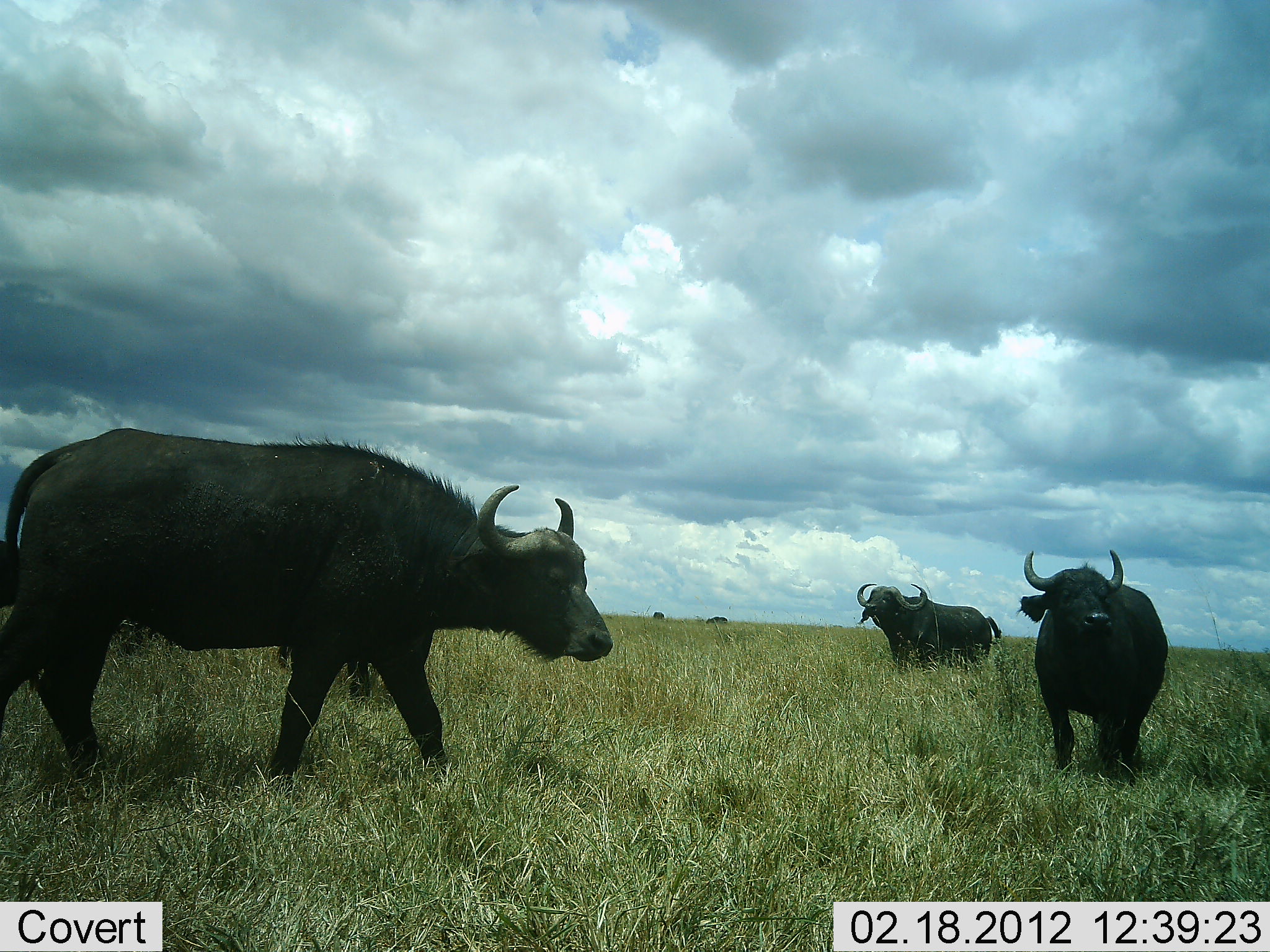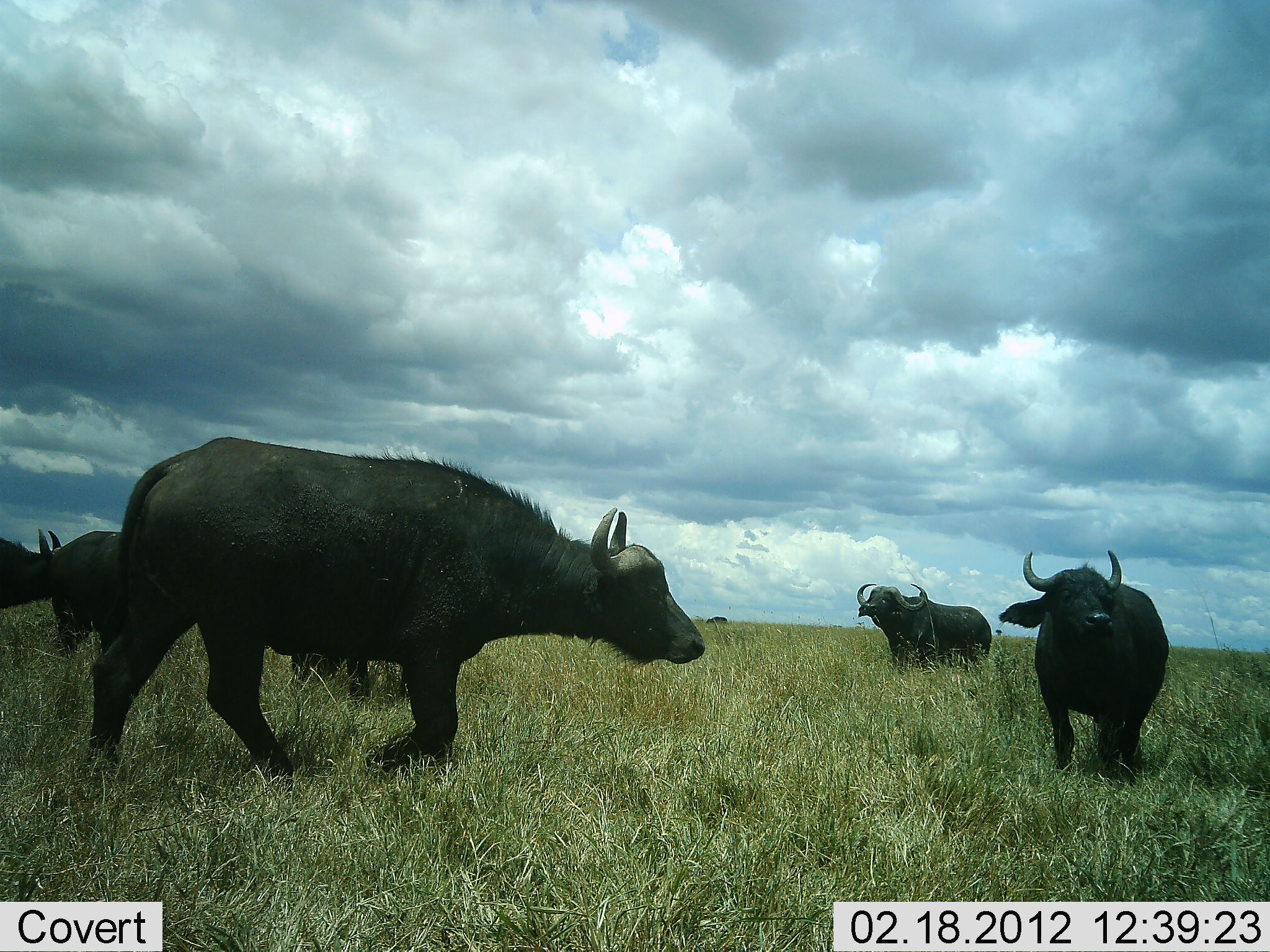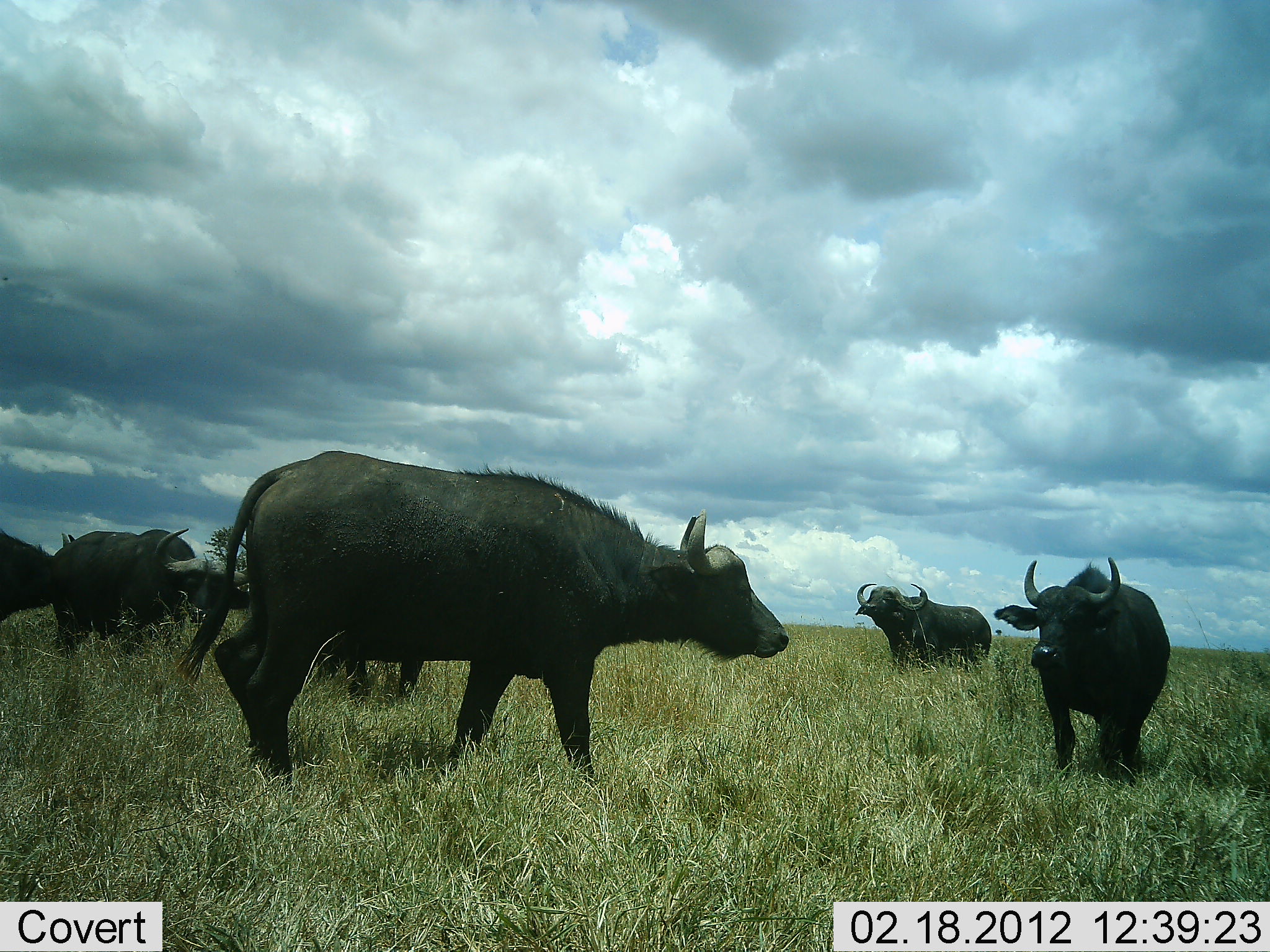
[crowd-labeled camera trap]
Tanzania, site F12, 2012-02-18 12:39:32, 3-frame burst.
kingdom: Animalia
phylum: Chordata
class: Mammalia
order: Artiodactyla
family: Bovidae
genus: Syncerus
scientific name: Syncerus caffer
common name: cape buffalo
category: buffalo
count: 6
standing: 85%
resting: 0%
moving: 85%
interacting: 4%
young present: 0%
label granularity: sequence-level